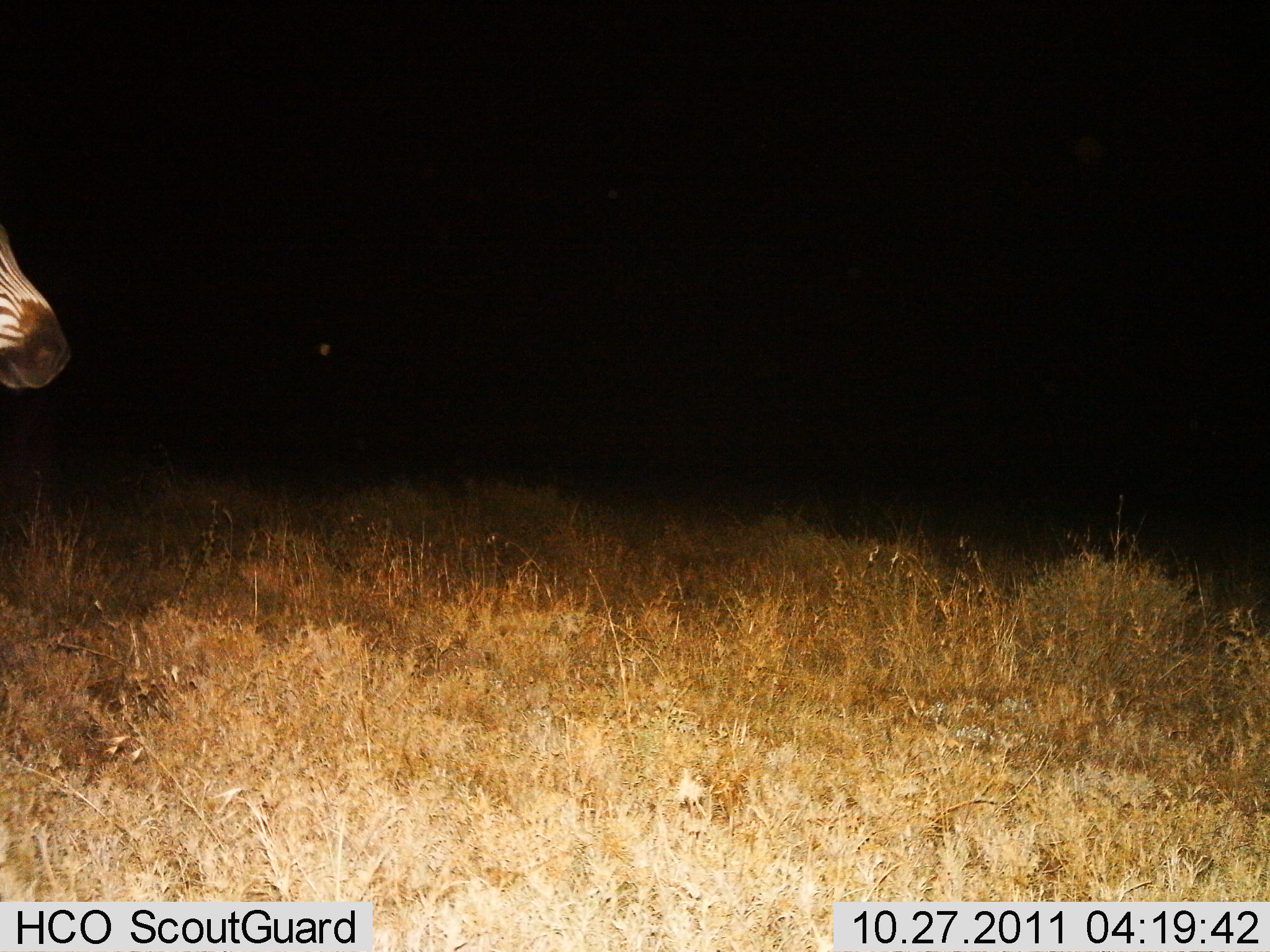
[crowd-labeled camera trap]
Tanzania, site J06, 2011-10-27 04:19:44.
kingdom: Animalia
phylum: Chordata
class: Mammalia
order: Perissodactyla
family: Equidae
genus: Equus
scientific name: Equus quagga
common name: plains zebra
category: zebra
Zebra (plains zebra) (Equus quagga), count 1. Behavior (volunteer vote fractions): standing 82%, resting 0%, moving 18%, interacting 0%. Young present (vote fraction): 0%. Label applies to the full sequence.